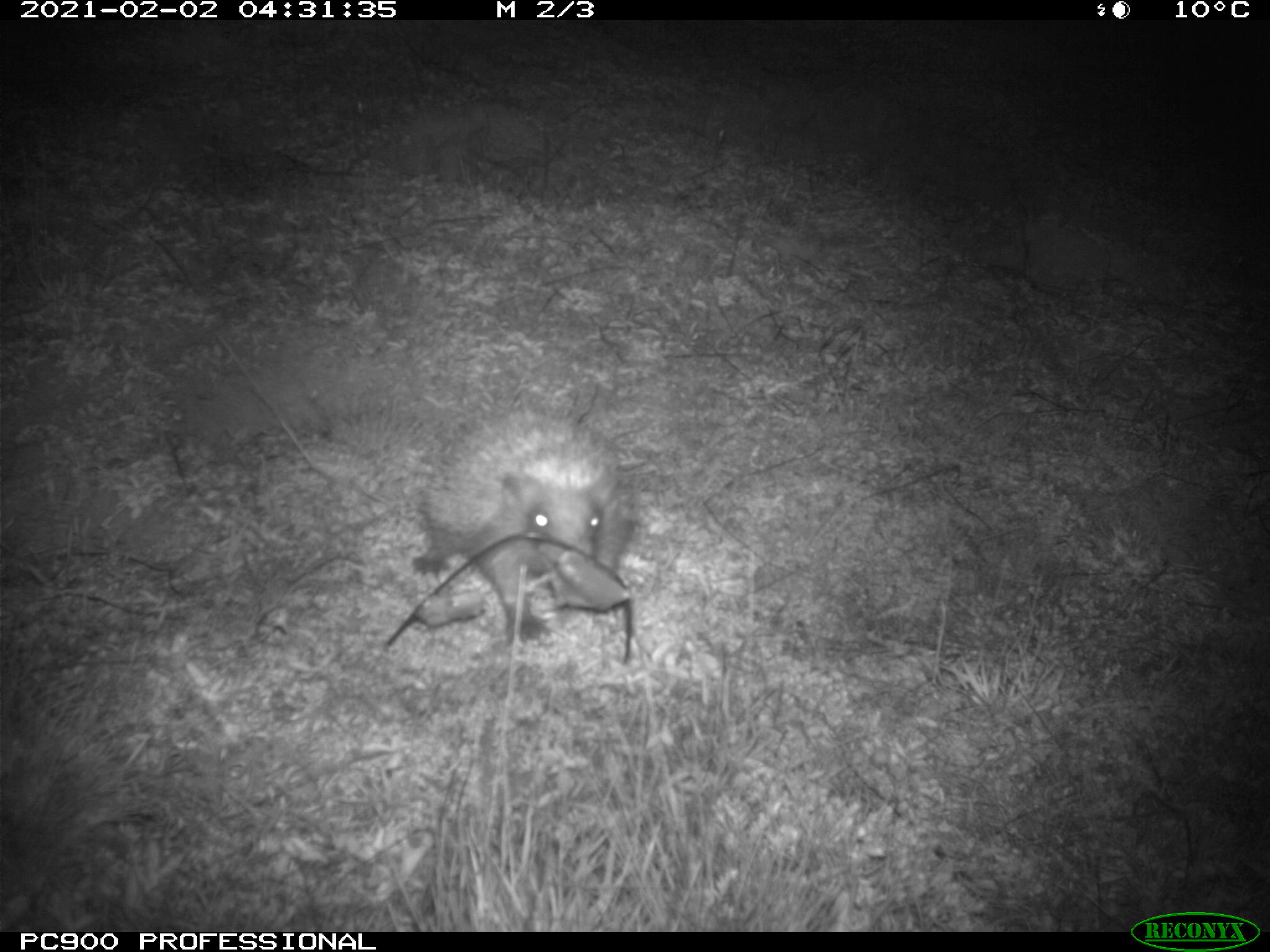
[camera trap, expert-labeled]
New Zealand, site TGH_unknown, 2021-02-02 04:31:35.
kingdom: Animalia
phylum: Chordata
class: Mammalia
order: Eulipotyphla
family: Erinaceidae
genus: Erinaceus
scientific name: Erinaceus europaeus europaeus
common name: european hedgehog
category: hedgehog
Hedgehog (european hedgehog) (Erinaceus europaeus europaeus).